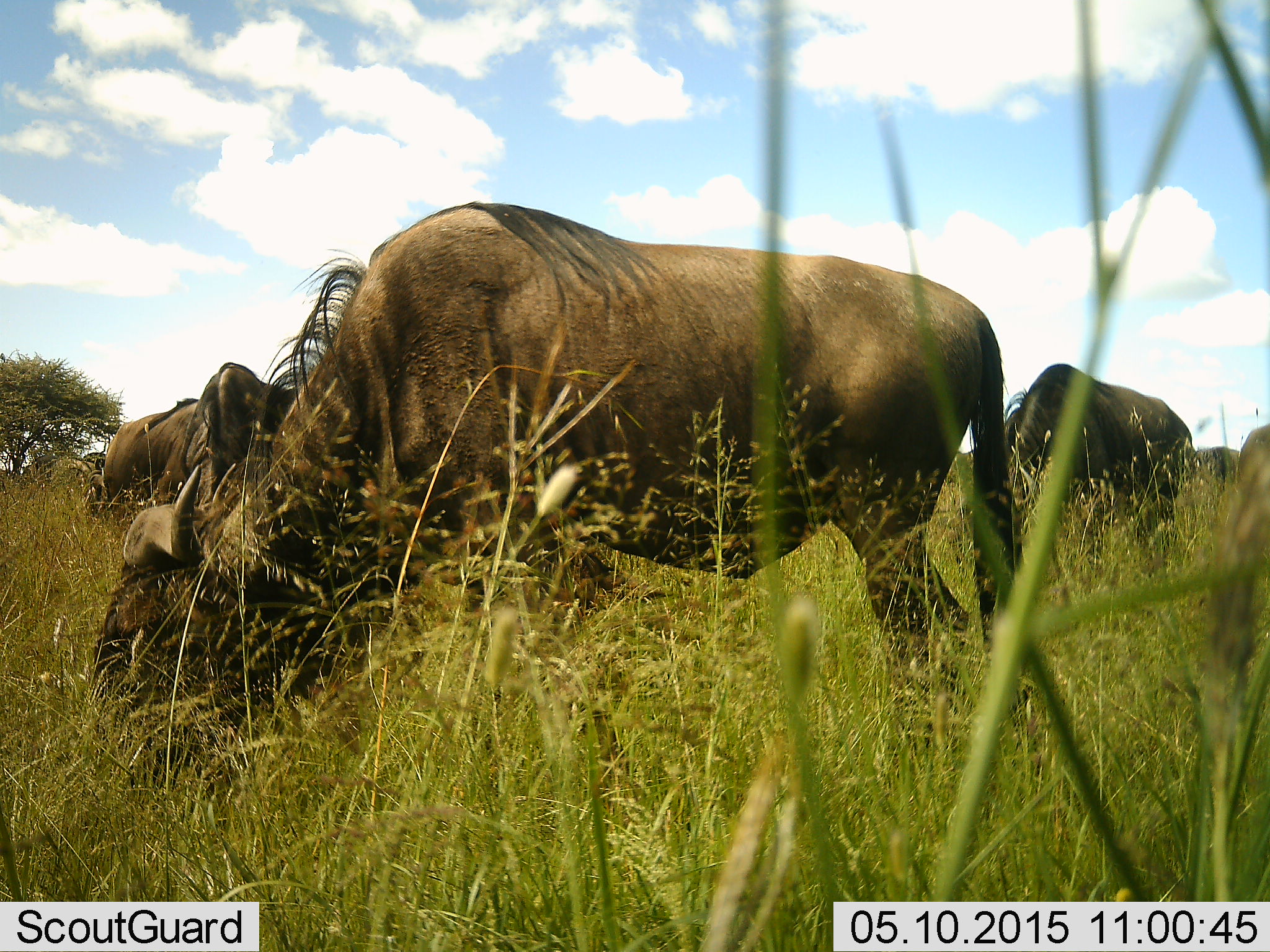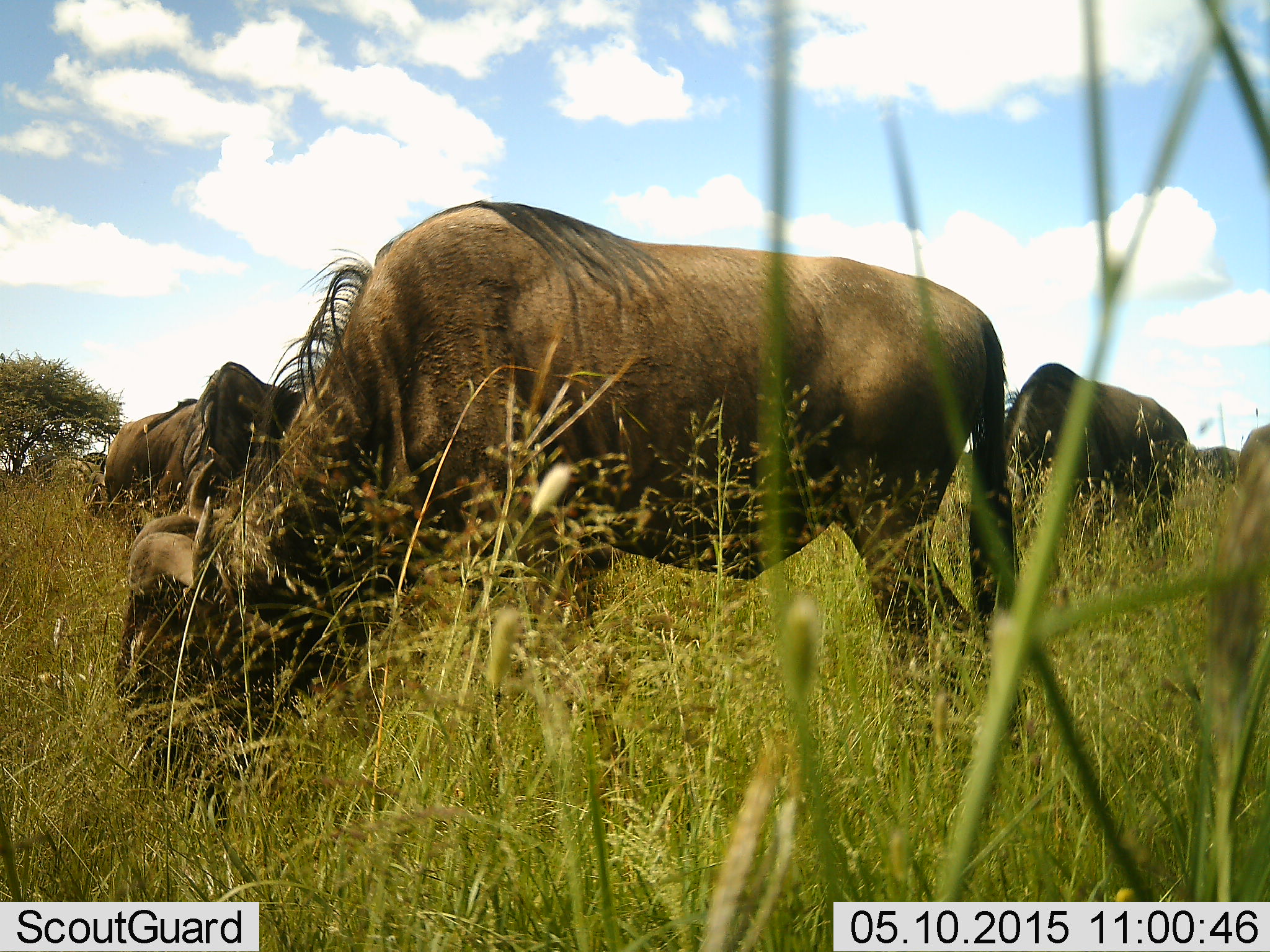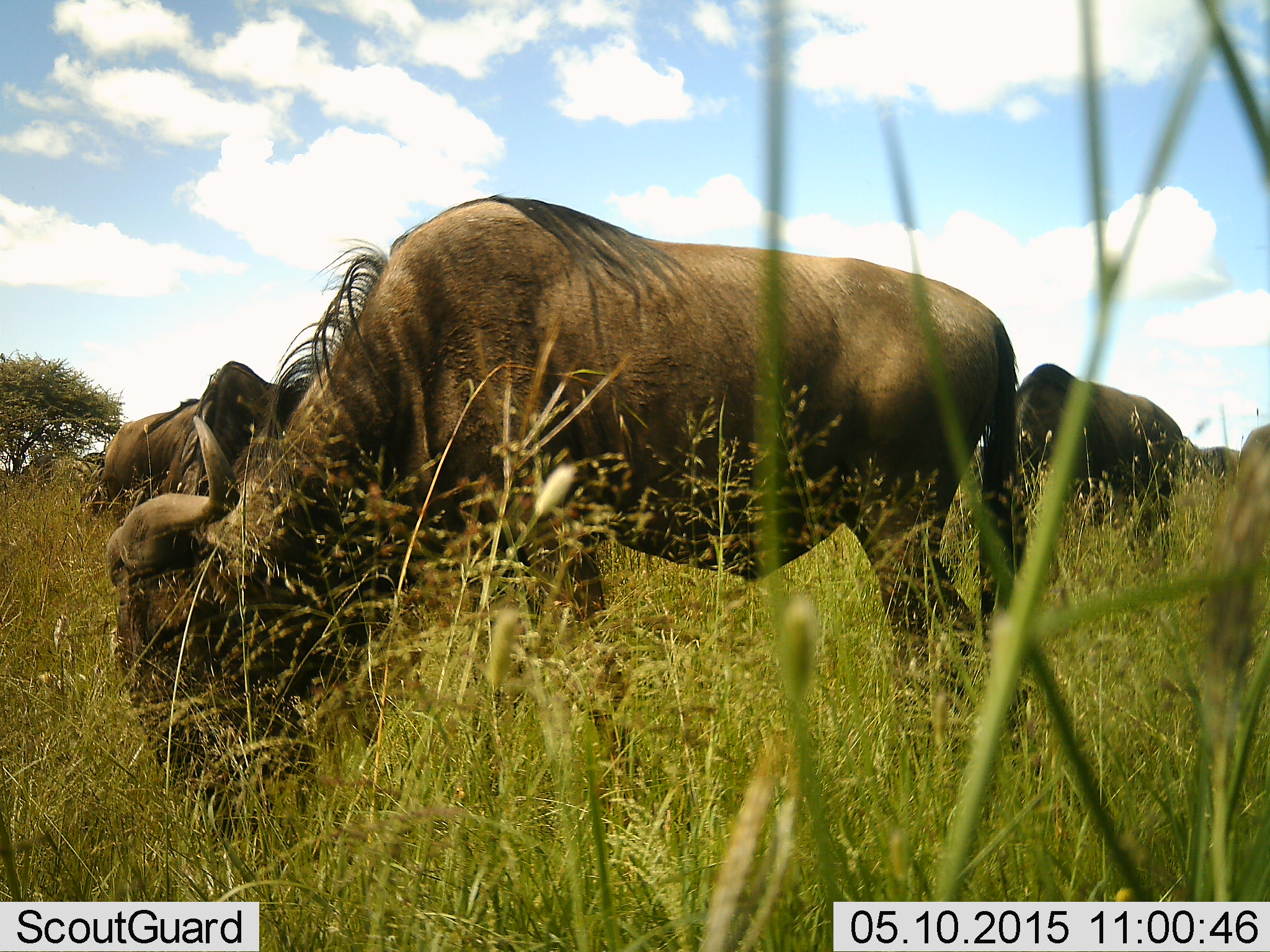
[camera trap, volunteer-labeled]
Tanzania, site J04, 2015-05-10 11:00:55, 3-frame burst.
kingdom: Animalia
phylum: Chordata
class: Mammalia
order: Artiodactyla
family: Bovidae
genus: Connochaetes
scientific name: Connochaetes taurinus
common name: blue wildebeest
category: wildebeest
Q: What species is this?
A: Wildebeest (blue wildebeest) (Connochaetes taurinus).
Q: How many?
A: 5.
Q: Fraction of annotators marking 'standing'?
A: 18%.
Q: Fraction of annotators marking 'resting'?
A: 0%.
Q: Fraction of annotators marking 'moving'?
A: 0%.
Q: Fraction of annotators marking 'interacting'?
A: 0%.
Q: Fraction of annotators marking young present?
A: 0%.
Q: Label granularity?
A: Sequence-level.